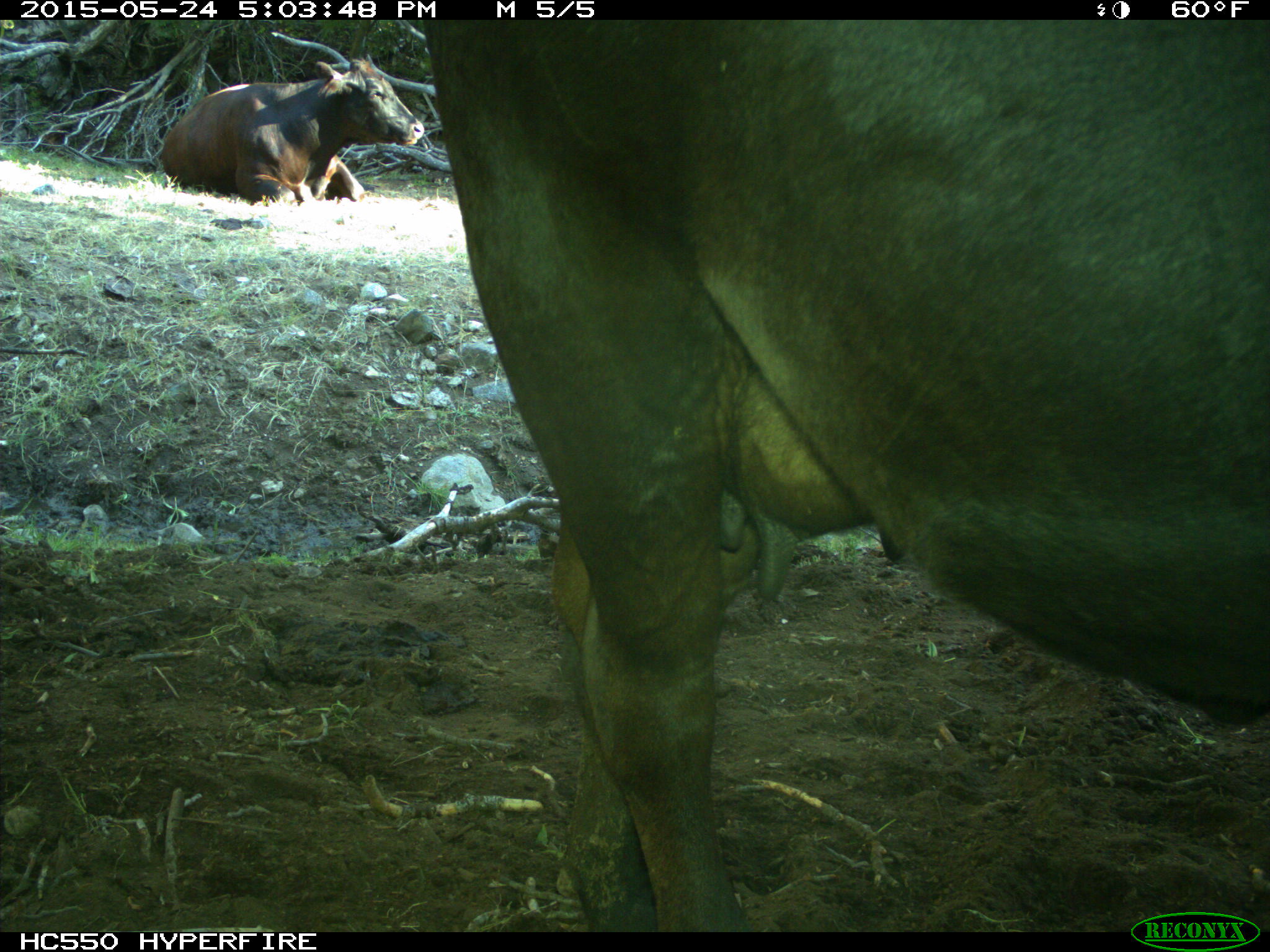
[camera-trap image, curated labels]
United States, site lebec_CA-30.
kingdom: Animalia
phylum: Chordata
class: Mammalia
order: Artiodactyla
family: Bovidae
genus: Bos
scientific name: Bos taurus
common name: domestic cow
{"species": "Bos taurus (domestic cow)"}